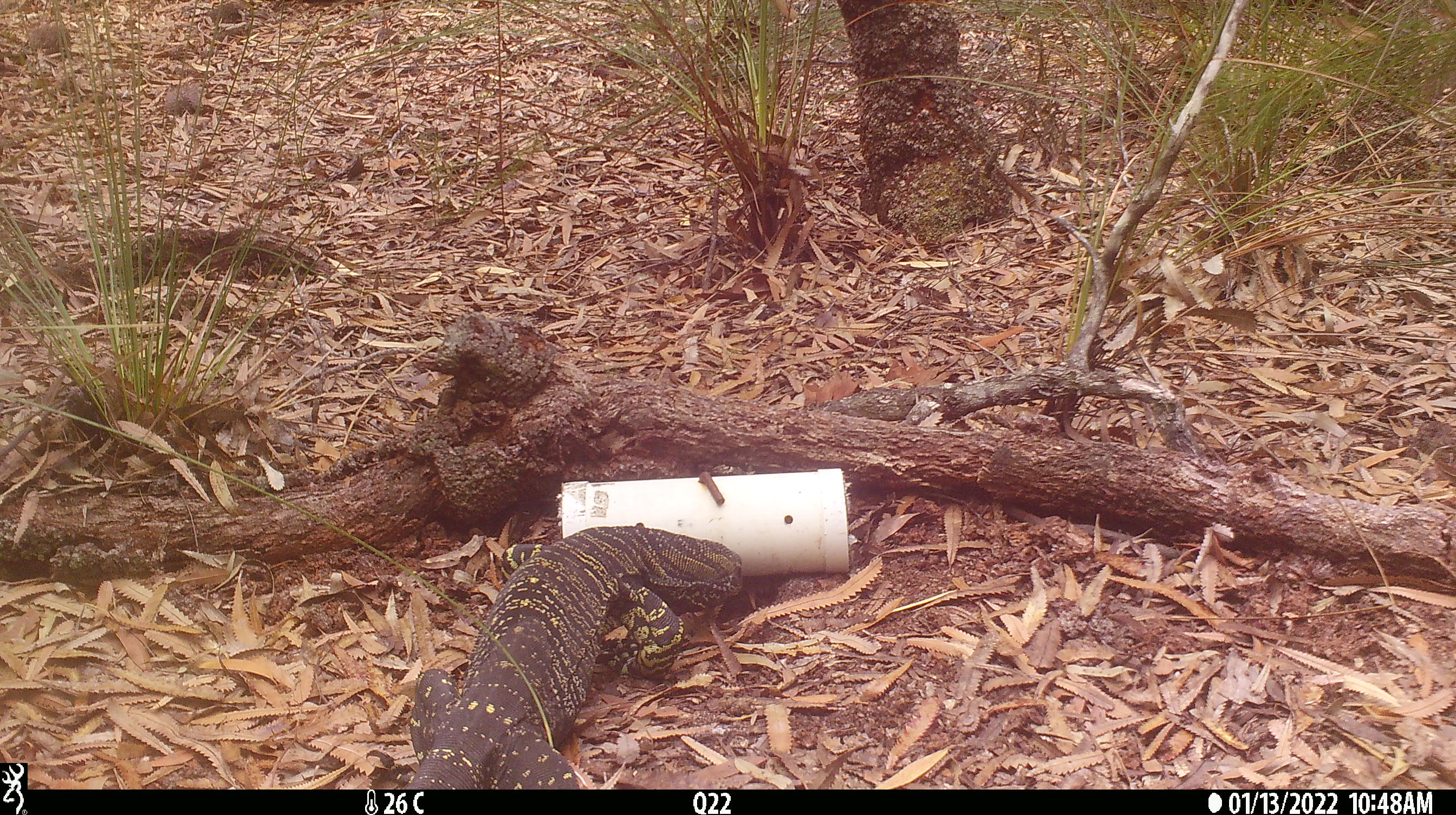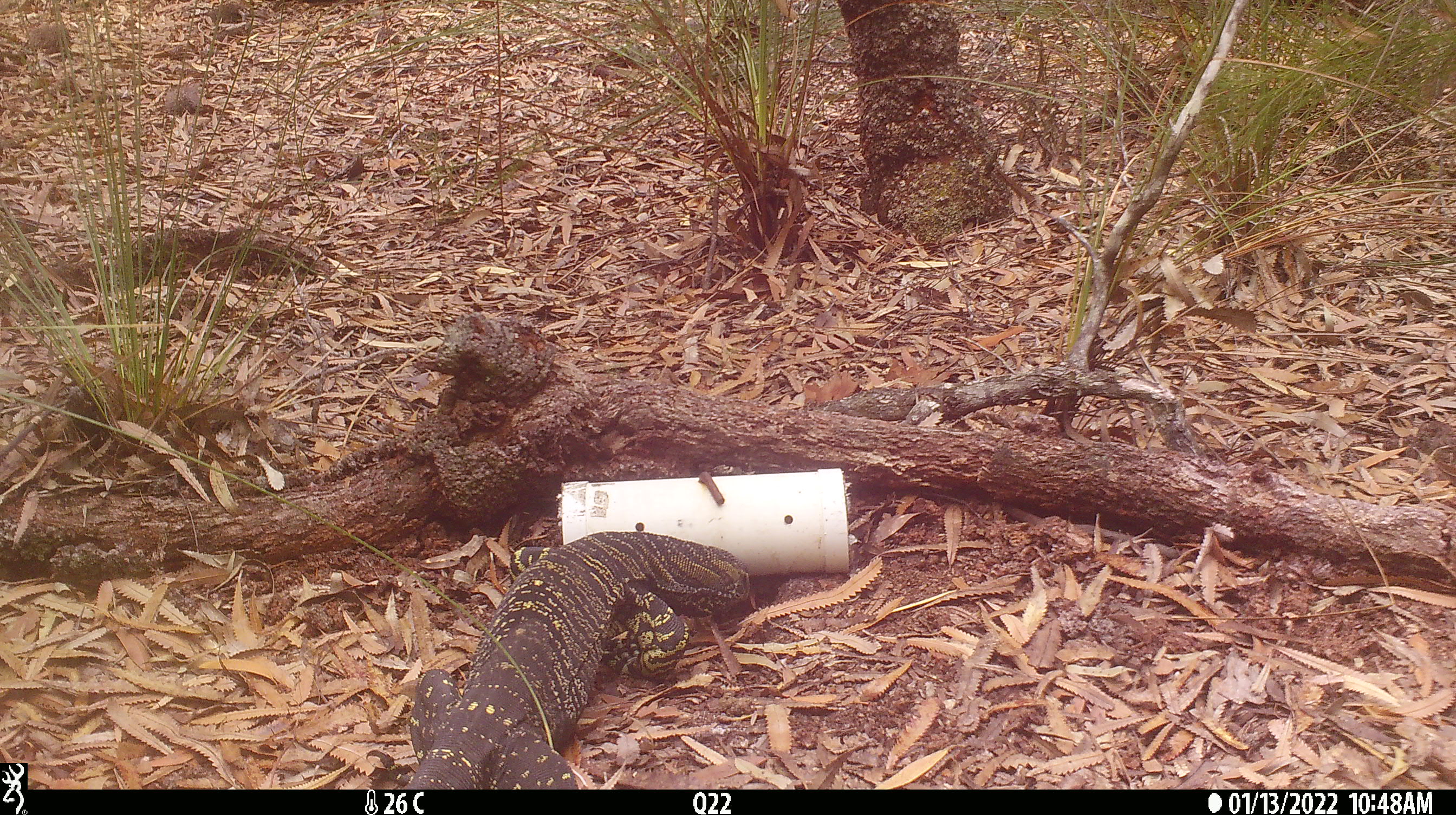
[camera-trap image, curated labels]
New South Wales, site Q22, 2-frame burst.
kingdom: Animalia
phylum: Chordata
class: Reptilia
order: Squamata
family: Varanidae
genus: Varanus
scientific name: Varanus varius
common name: lace monitor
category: goanna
Goanna (lace monitor) (Varanus varius).